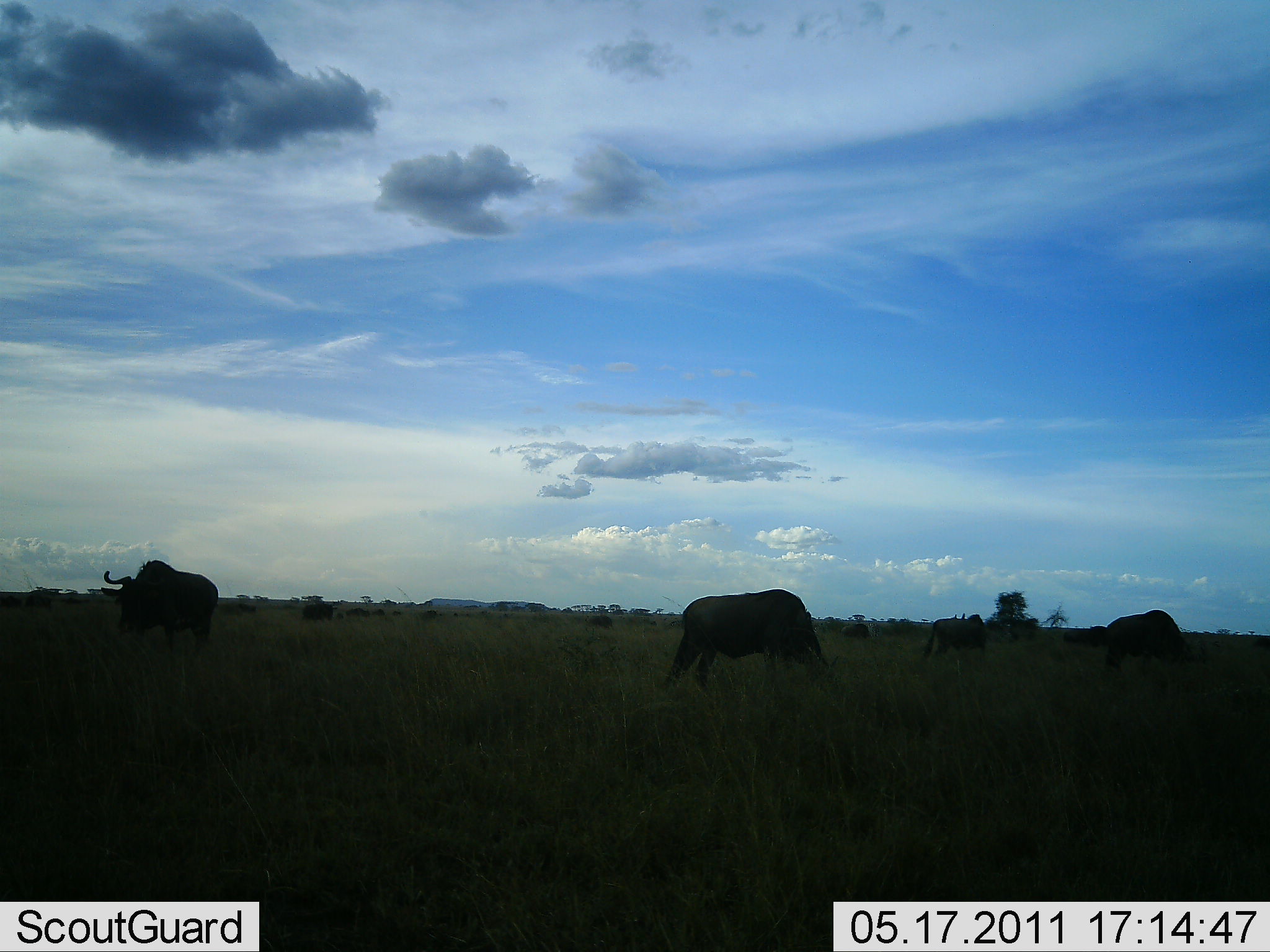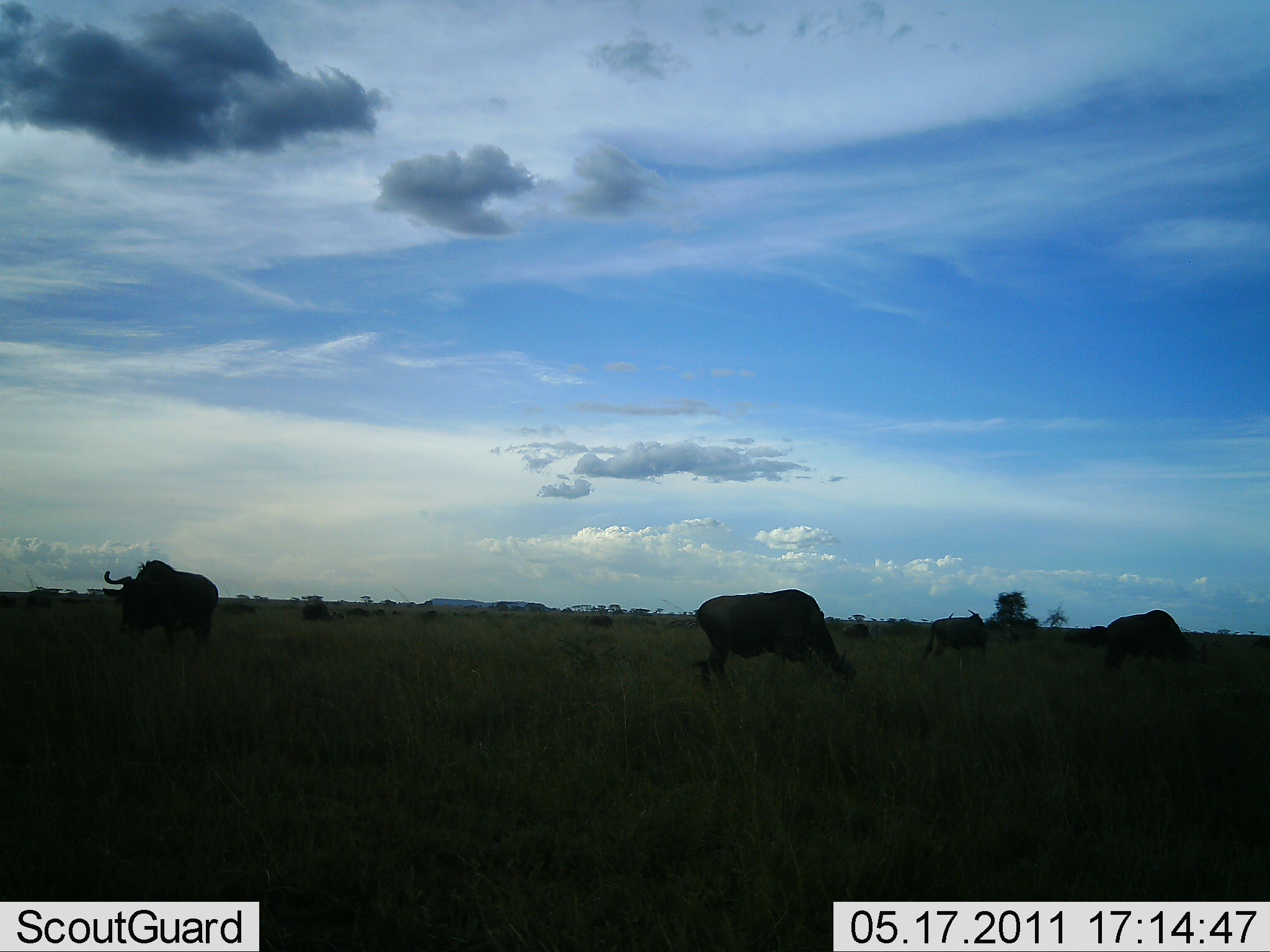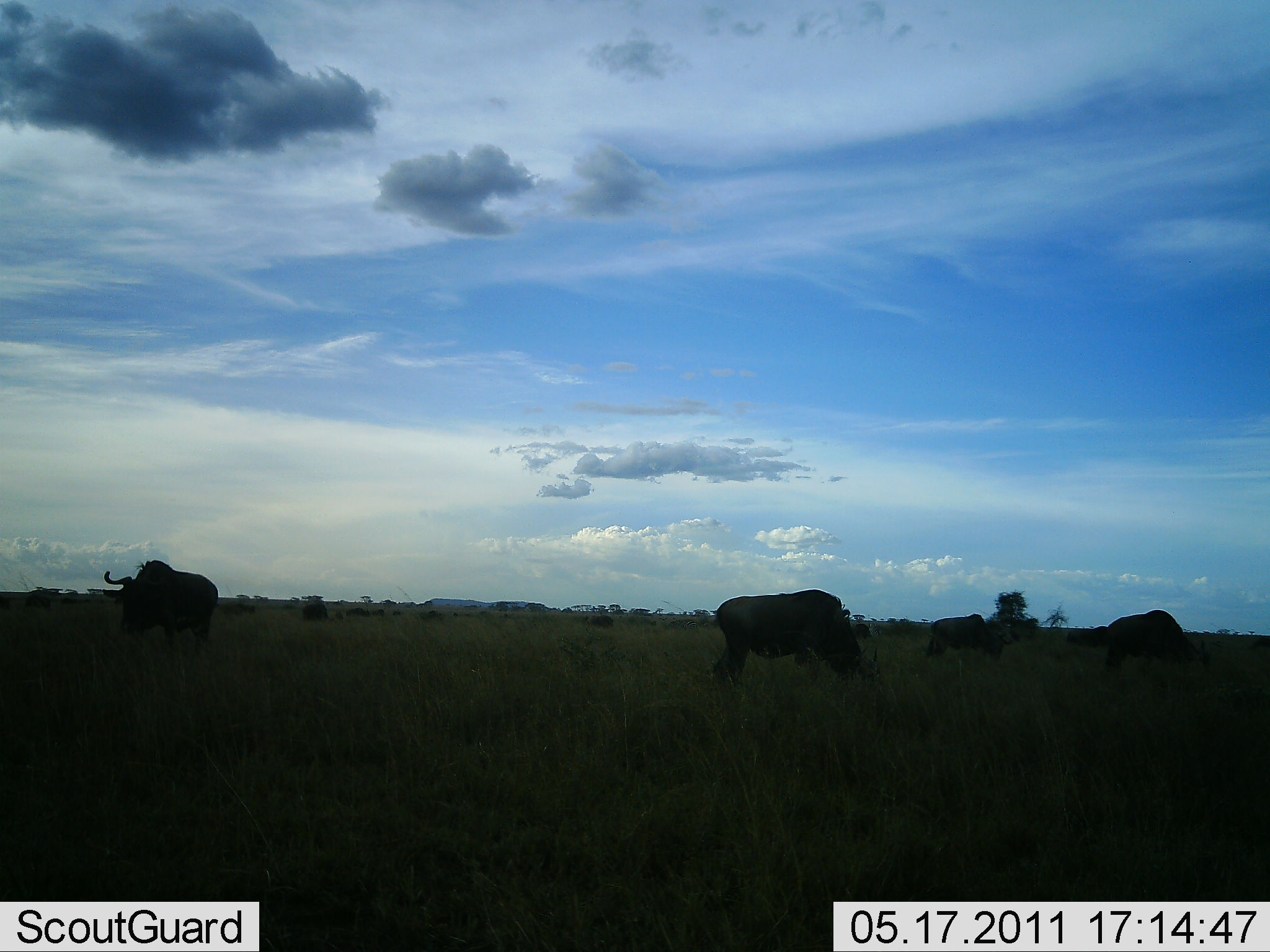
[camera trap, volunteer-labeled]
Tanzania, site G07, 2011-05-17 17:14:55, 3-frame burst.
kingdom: Animalia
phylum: Chordata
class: Mammalia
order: Artiodactyla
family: Bovidae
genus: Connochaetes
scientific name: Connochaetes taurinus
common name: blue wildebeest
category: wildebeest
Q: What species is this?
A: Wildebeest (blue wildebeest) (Connochaetes taurinus).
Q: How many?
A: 10.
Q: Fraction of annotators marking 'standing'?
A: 55%.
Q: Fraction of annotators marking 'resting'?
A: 9%.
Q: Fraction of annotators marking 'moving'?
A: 18%.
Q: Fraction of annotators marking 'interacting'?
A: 0%.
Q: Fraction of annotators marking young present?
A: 0%.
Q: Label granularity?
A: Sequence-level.